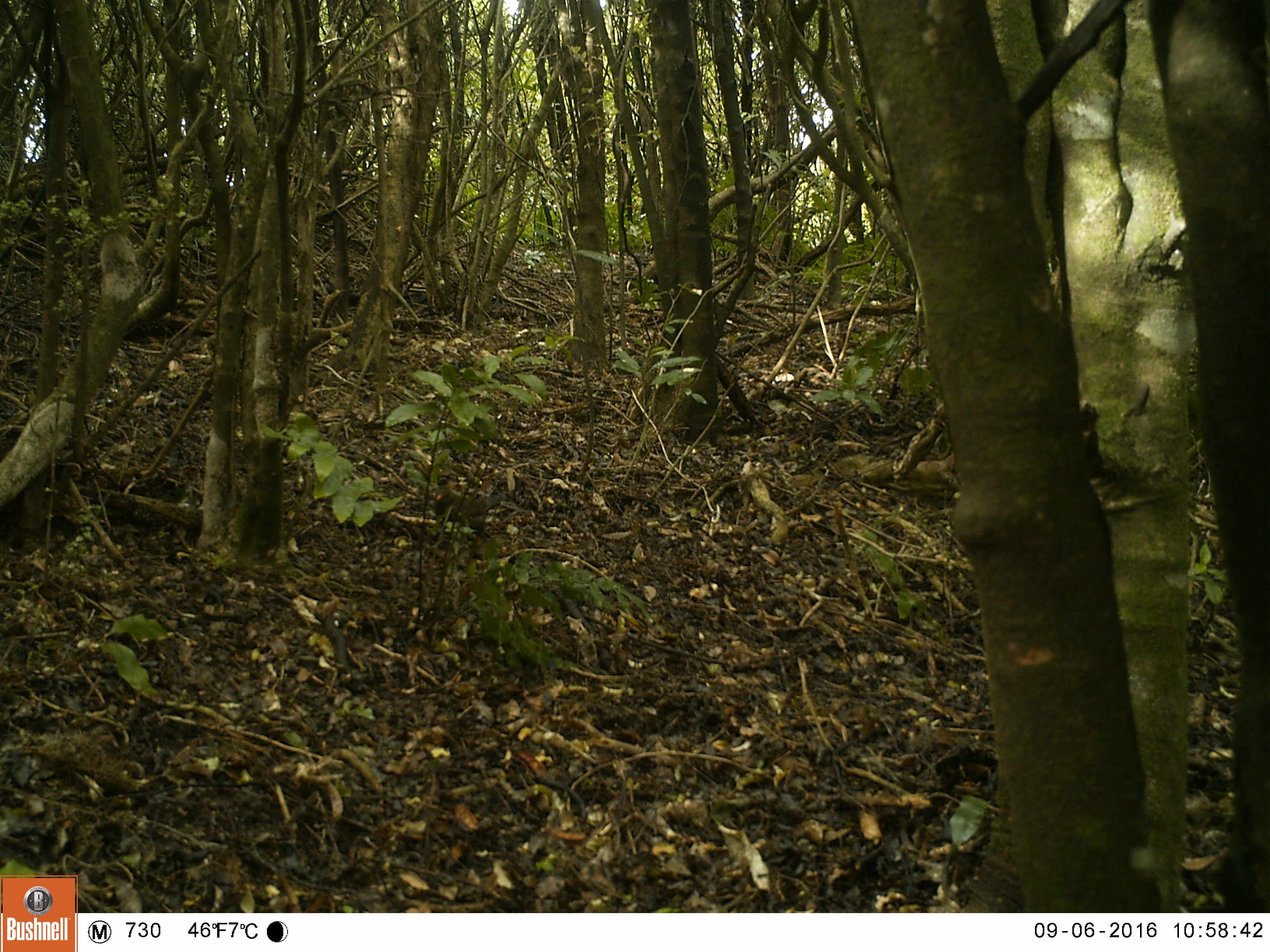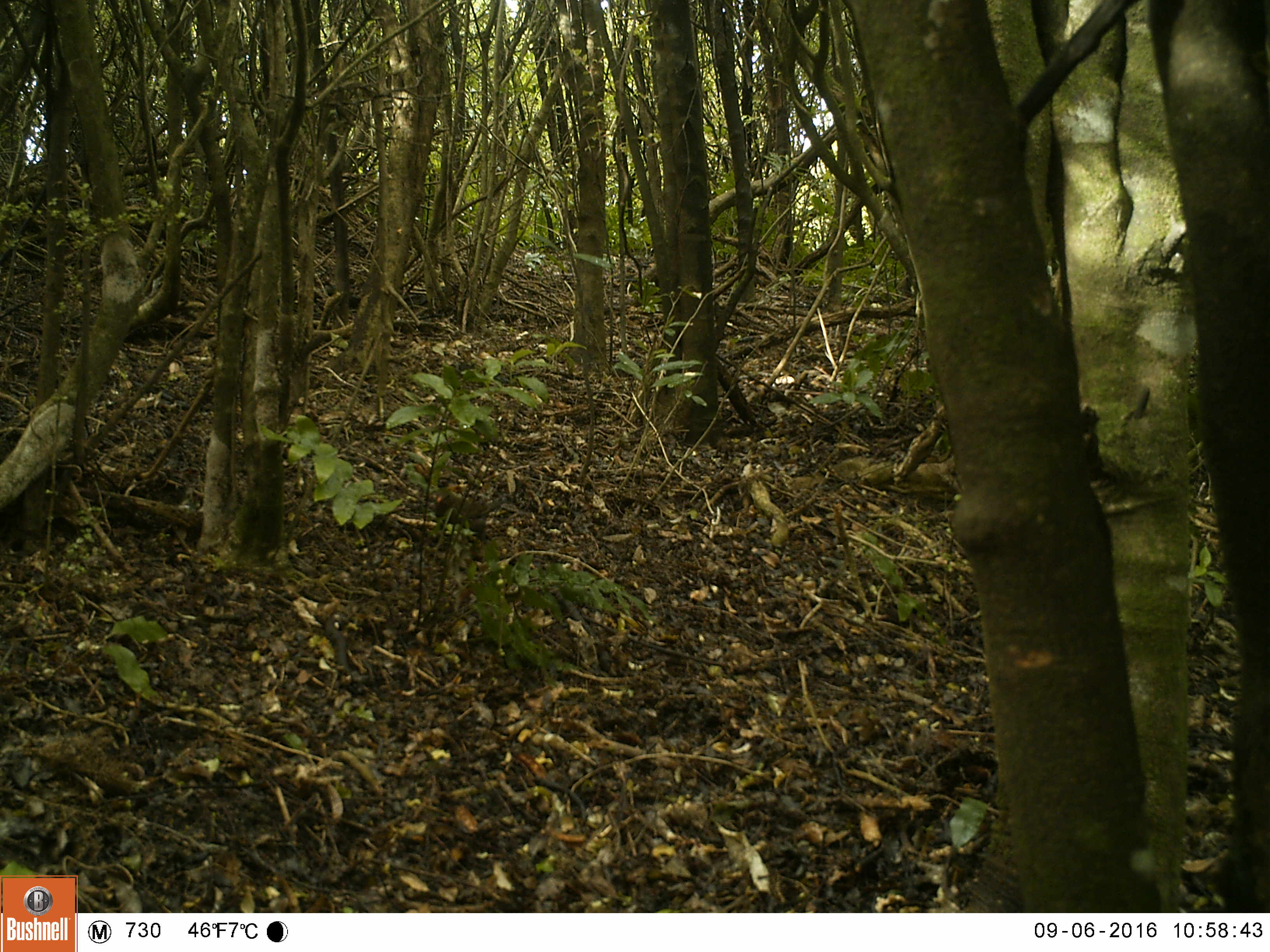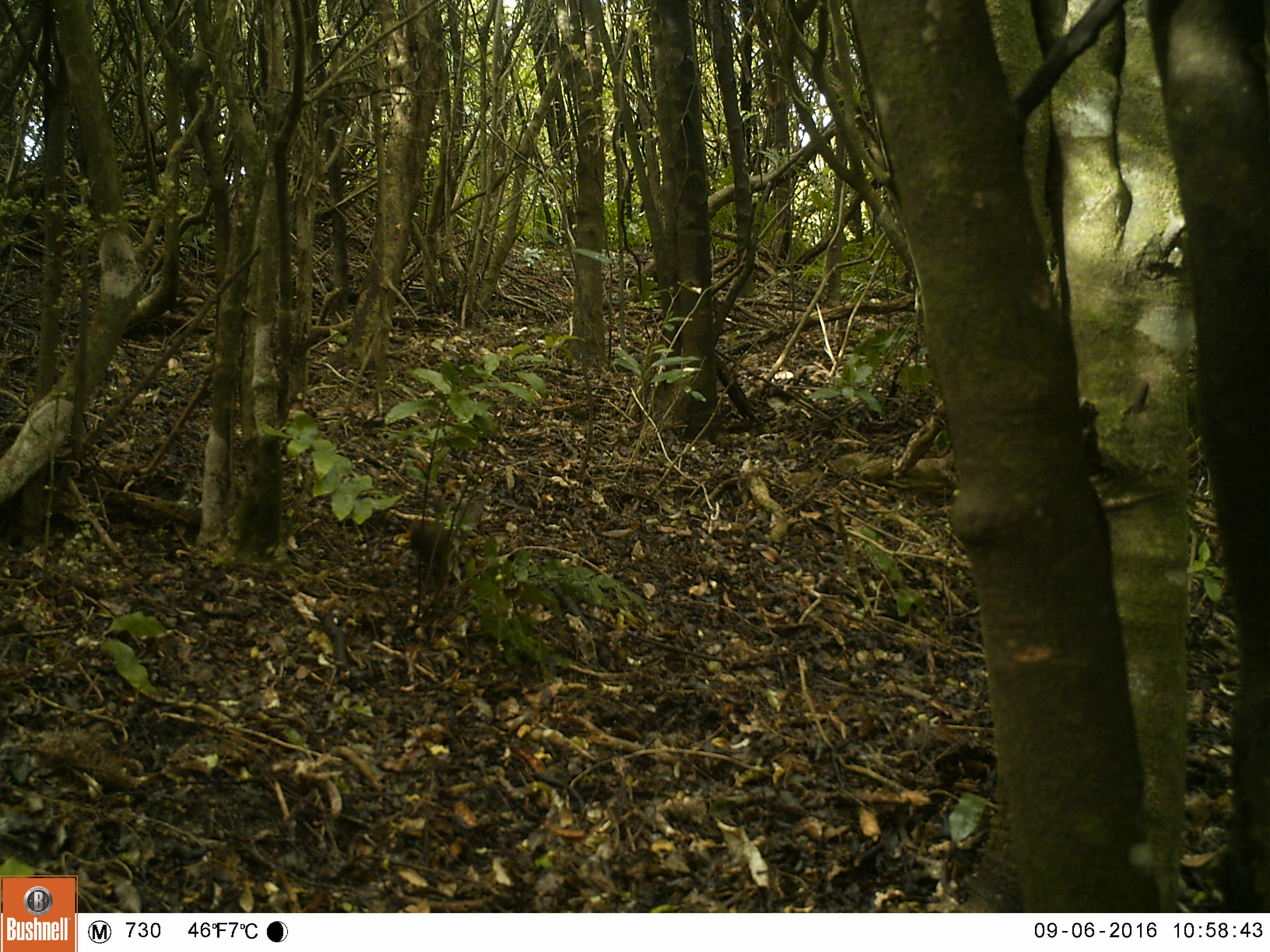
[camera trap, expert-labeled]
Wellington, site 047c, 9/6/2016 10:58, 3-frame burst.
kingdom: Animalia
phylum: Chordata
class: Aves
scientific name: Aves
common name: bird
Bird (Aves).